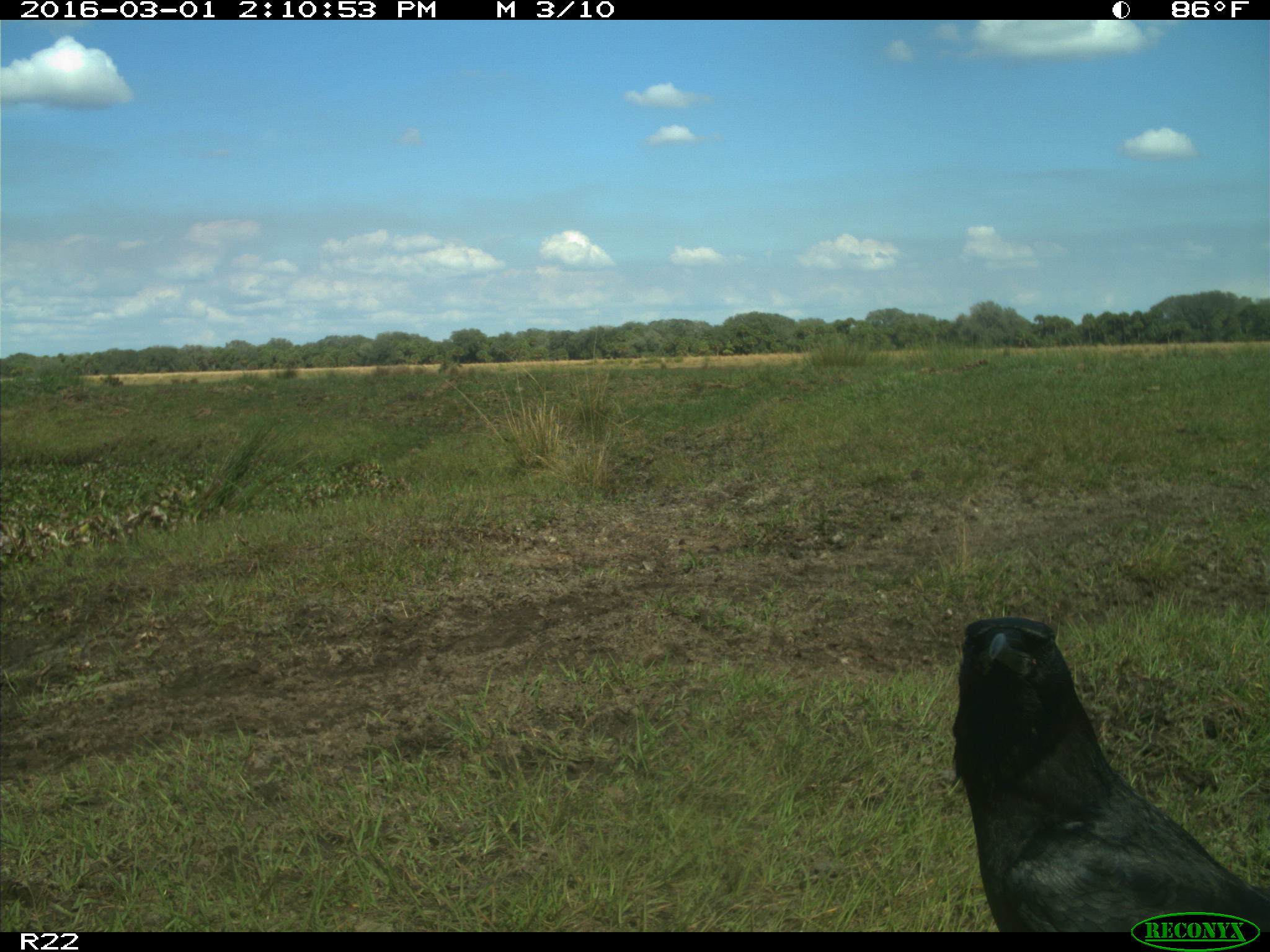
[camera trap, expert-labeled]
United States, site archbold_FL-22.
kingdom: Animalia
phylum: Chordata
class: Mammalia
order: Artiodactyla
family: Bovidae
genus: Bos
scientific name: Bos taurus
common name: domestic cow